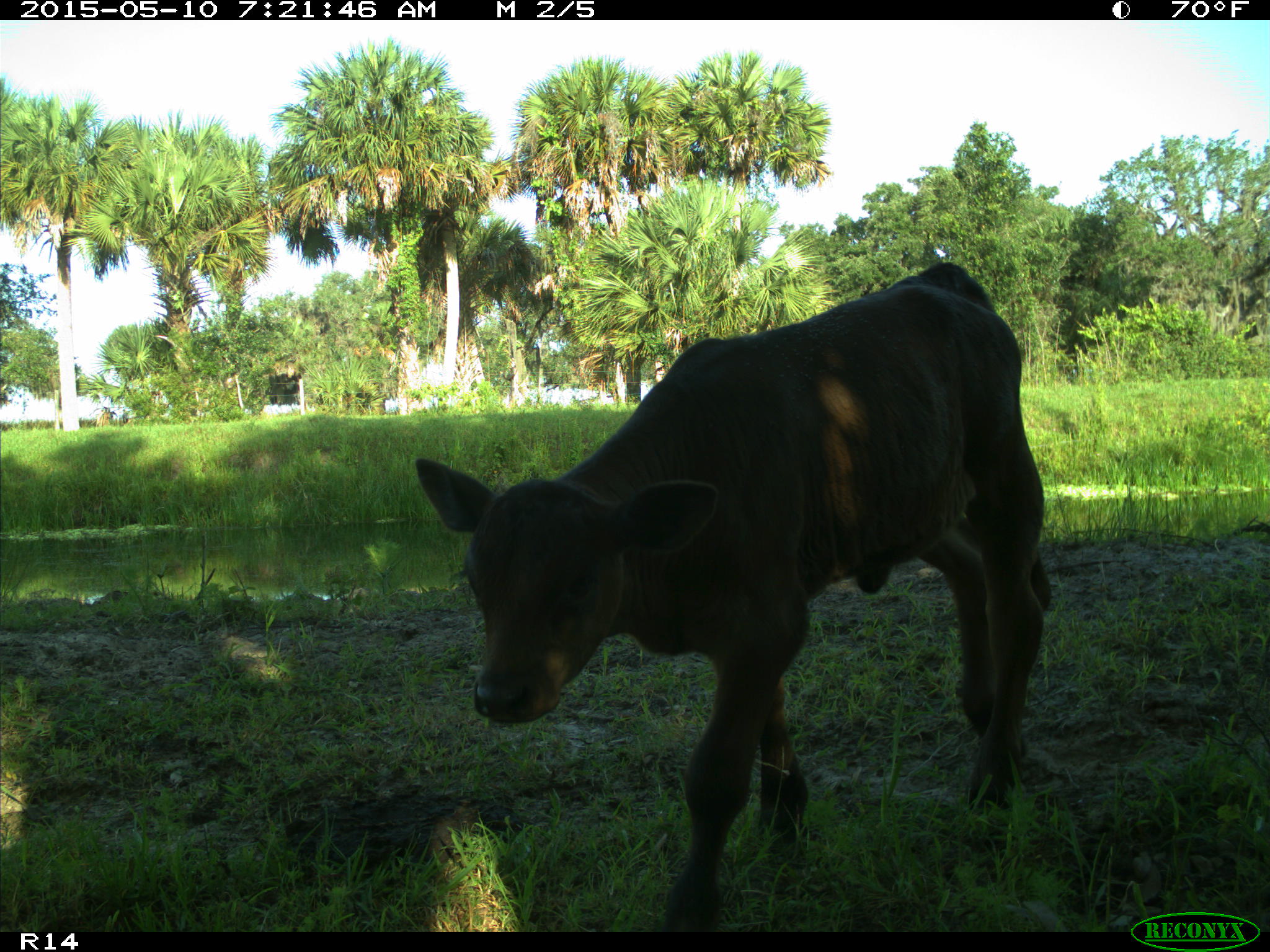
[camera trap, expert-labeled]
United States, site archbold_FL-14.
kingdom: Animalia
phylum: Chordata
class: Mammalia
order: Artiodactyla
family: Bovidae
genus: Bos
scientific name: Bos taurus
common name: domestic cow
Bos taurus (domestic cow).